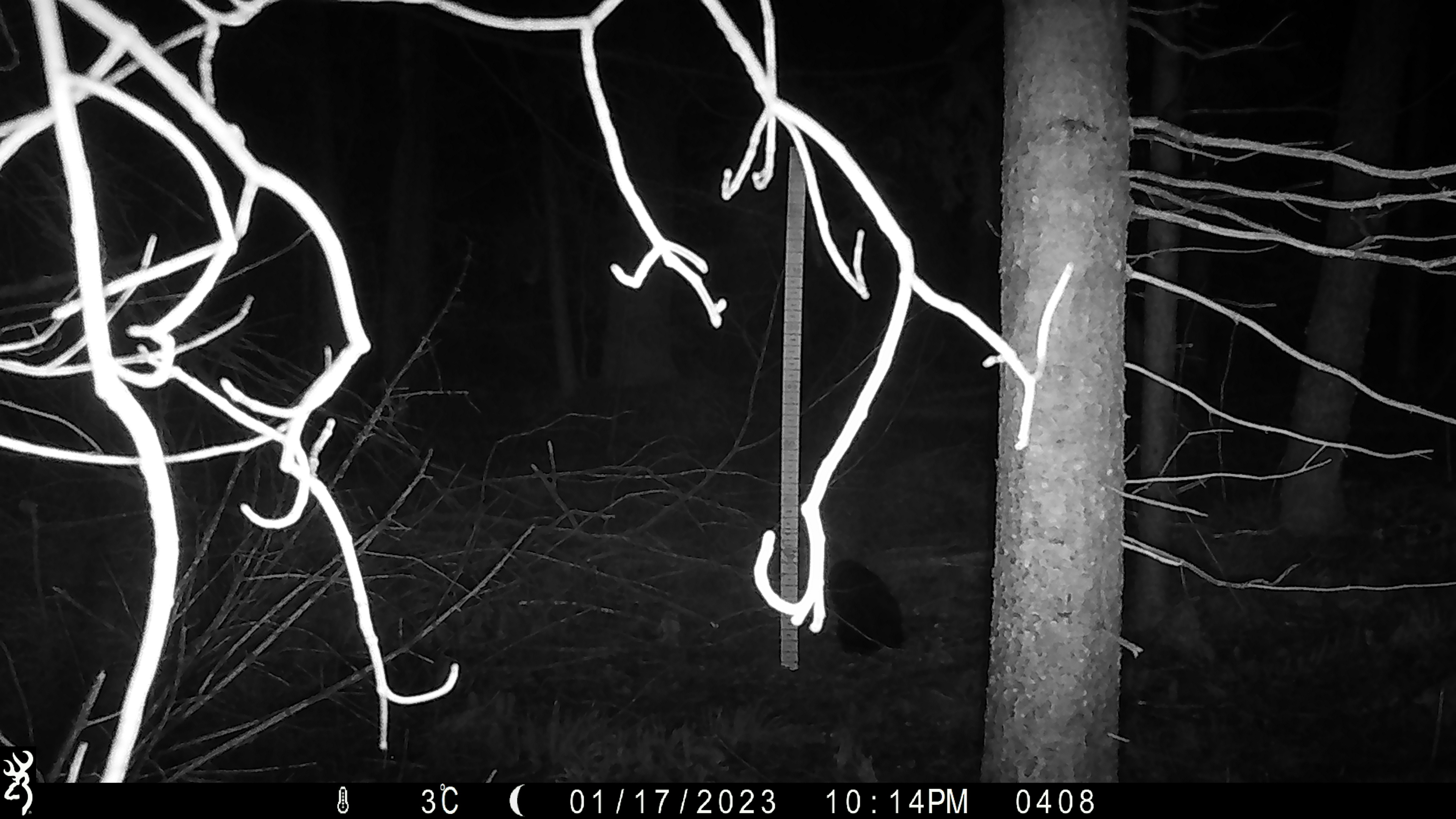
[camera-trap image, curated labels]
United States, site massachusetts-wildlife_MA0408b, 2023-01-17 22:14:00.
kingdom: Animalia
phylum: Chordata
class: Mammalia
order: Carnivora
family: Mustelidae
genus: Pekania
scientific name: Pekania pennanti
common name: fisher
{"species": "fisher (Pekania pennanti)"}